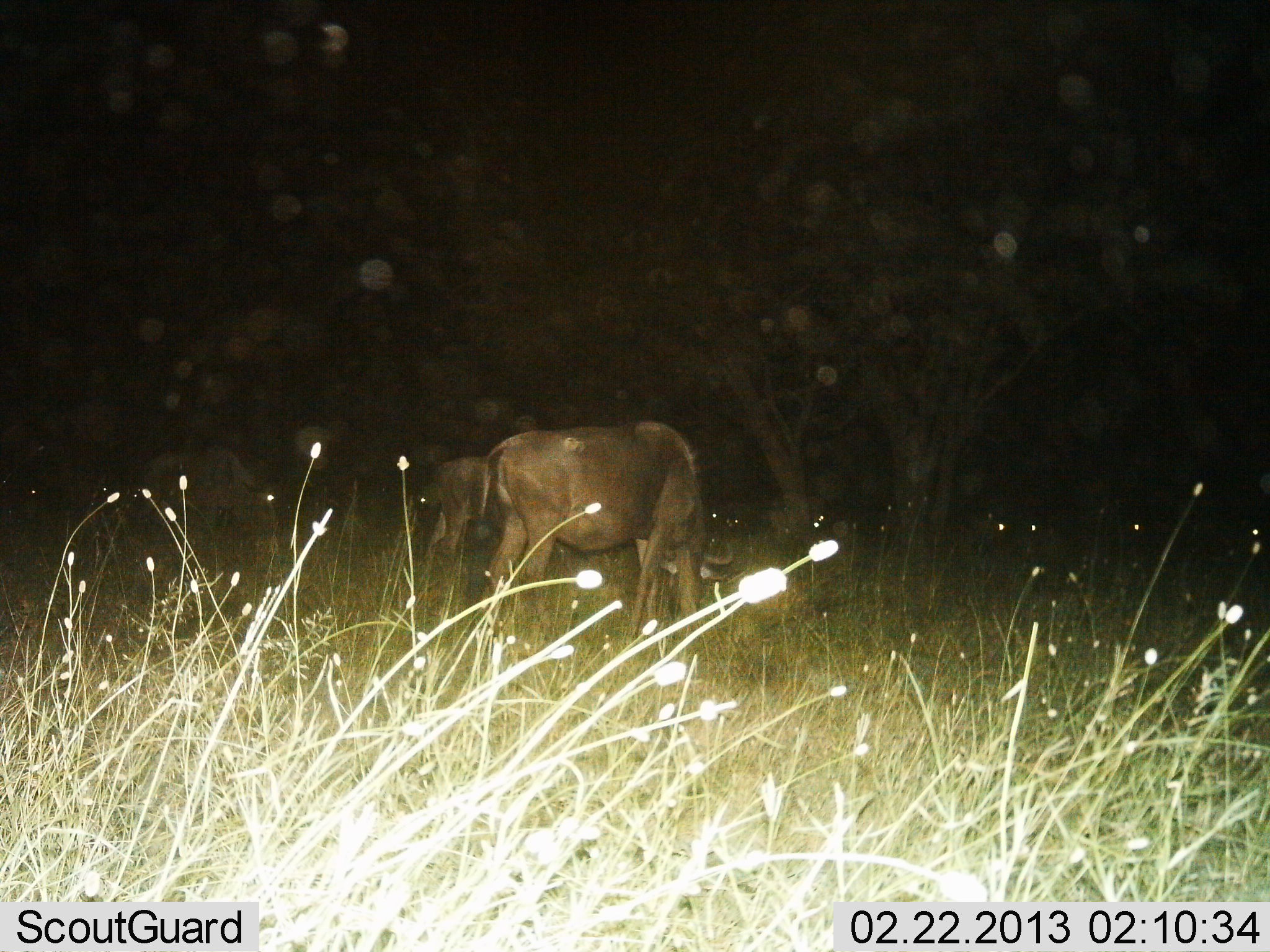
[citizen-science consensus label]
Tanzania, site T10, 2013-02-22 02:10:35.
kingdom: Animalia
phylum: Chordata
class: Mammalia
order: Artiodactyla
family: Bovidae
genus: Connochaetes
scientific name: Connochaetes taurinus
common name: blue wildebeest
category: wildebeest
Wildebeest (blue wildebeest) (Connochaetes taurinus), count 3. Behavior (volunteer vote fractions): standing 13%, resting 7%, moving 0%, interacting 0%. Young present (vote fraction): 7%. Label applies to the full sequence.